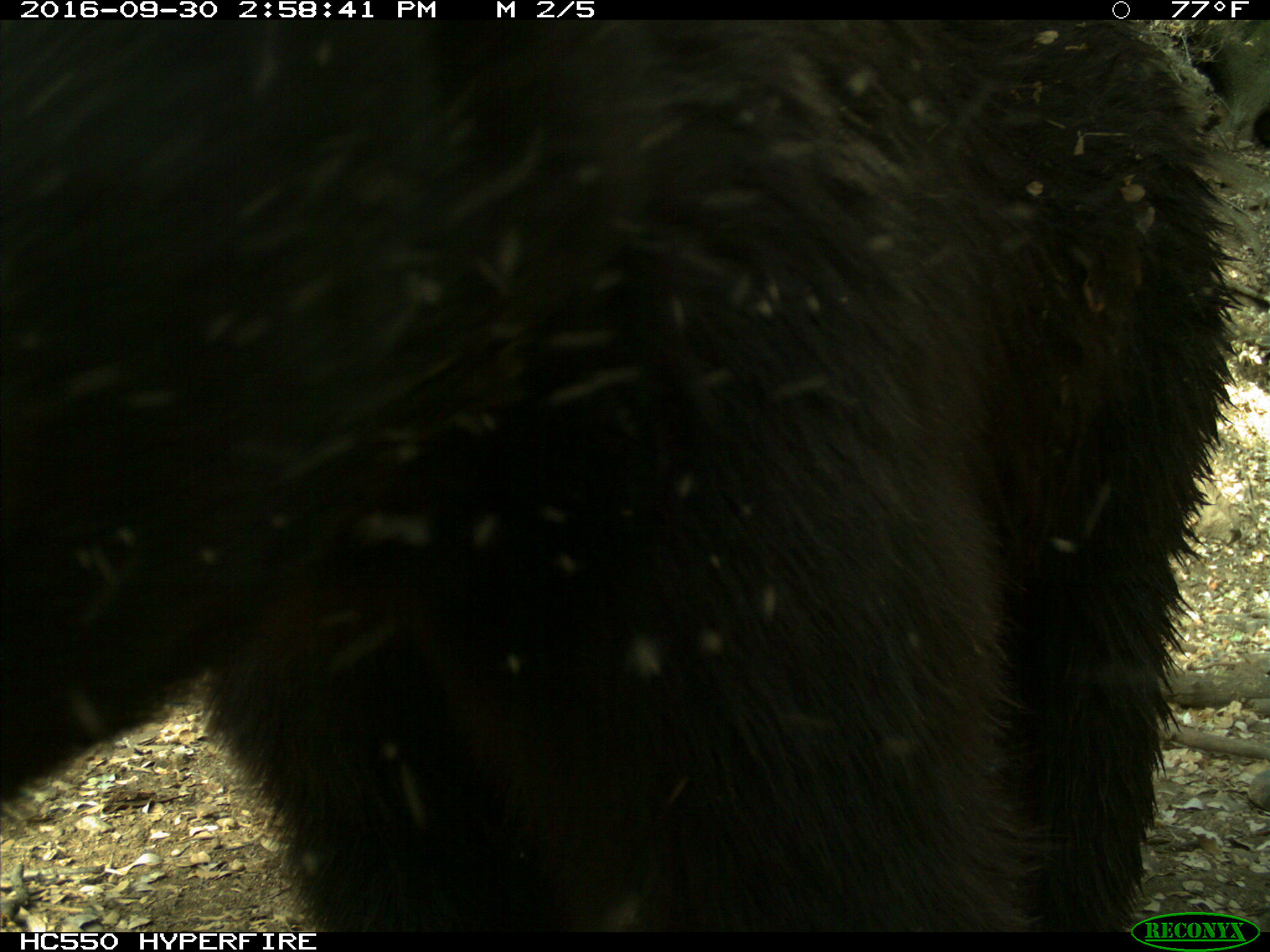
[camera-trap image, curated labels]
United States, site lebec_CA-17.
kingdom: Animalia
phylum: Chordata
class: Mammalia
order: Carnivora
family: Ursidae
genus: Ursus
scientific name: Ursus americanus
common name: american black bear